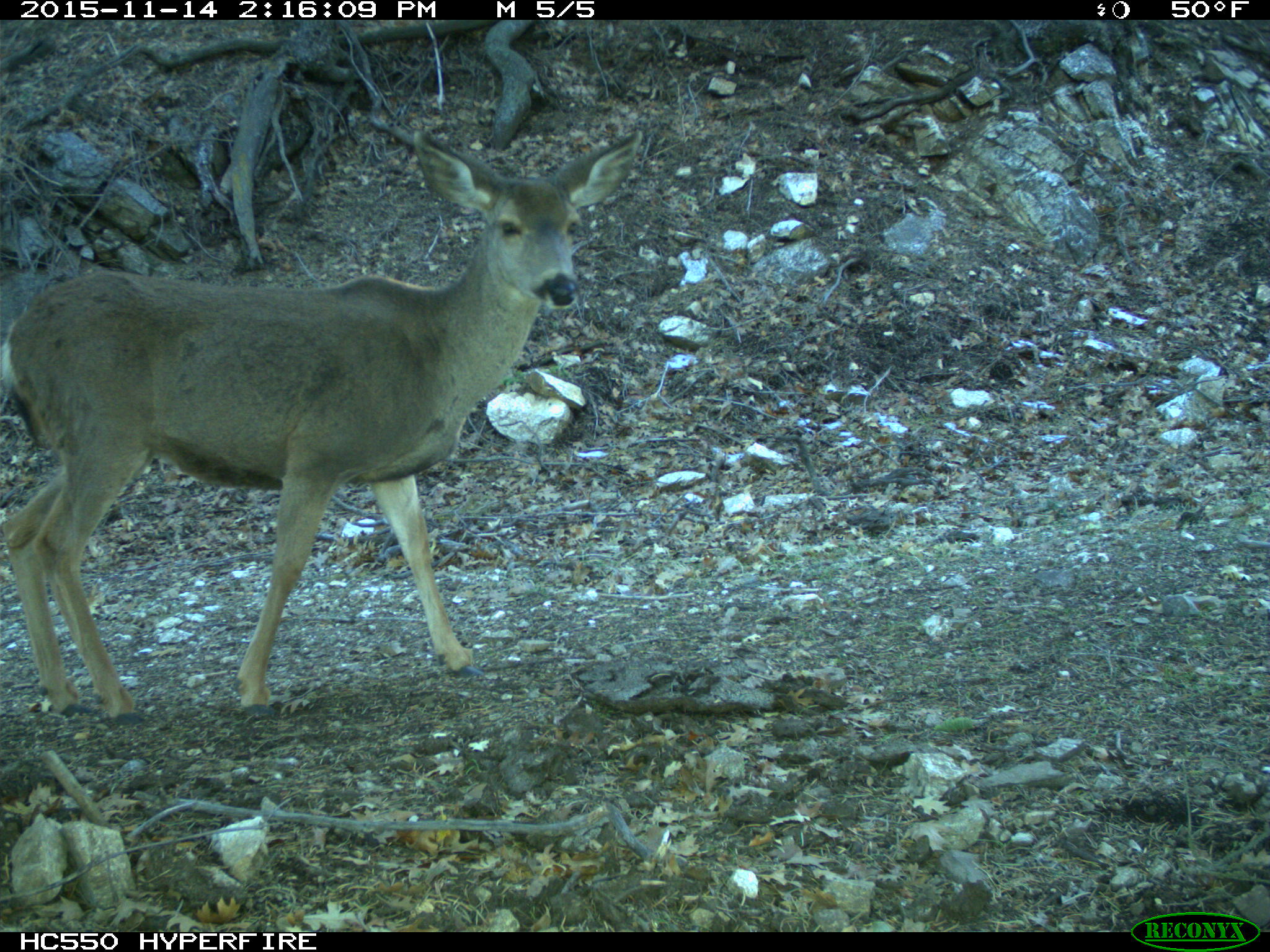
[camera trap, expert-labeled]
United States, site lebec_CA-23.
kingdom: Animalia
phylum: Chordata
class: Mammalia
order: Artiodactyla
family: Cervidae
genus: Odocoileus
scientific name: Odocoileus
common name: deer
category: unidentified deer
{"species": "unidentified deer (deer) (Odocoileus)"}